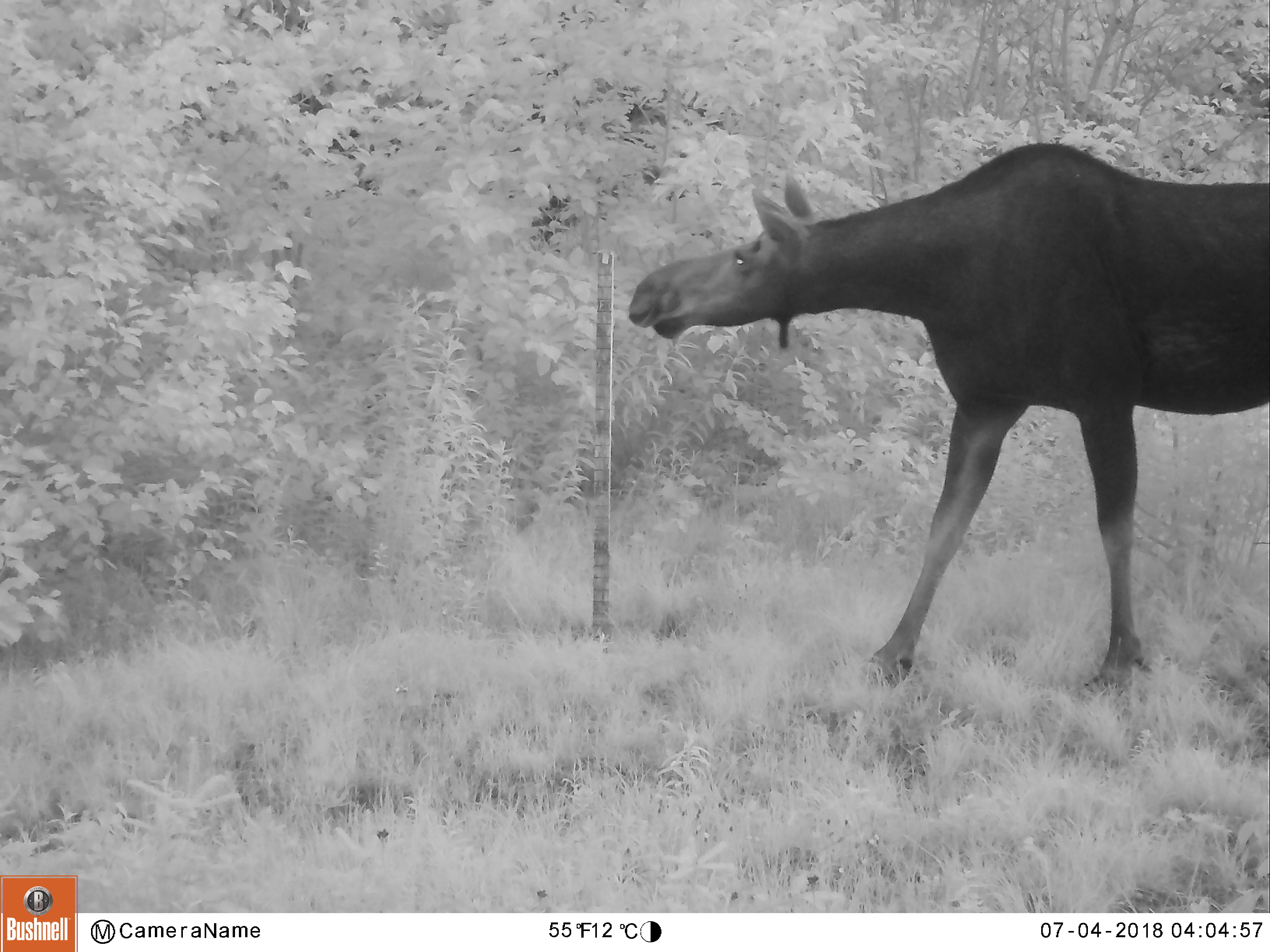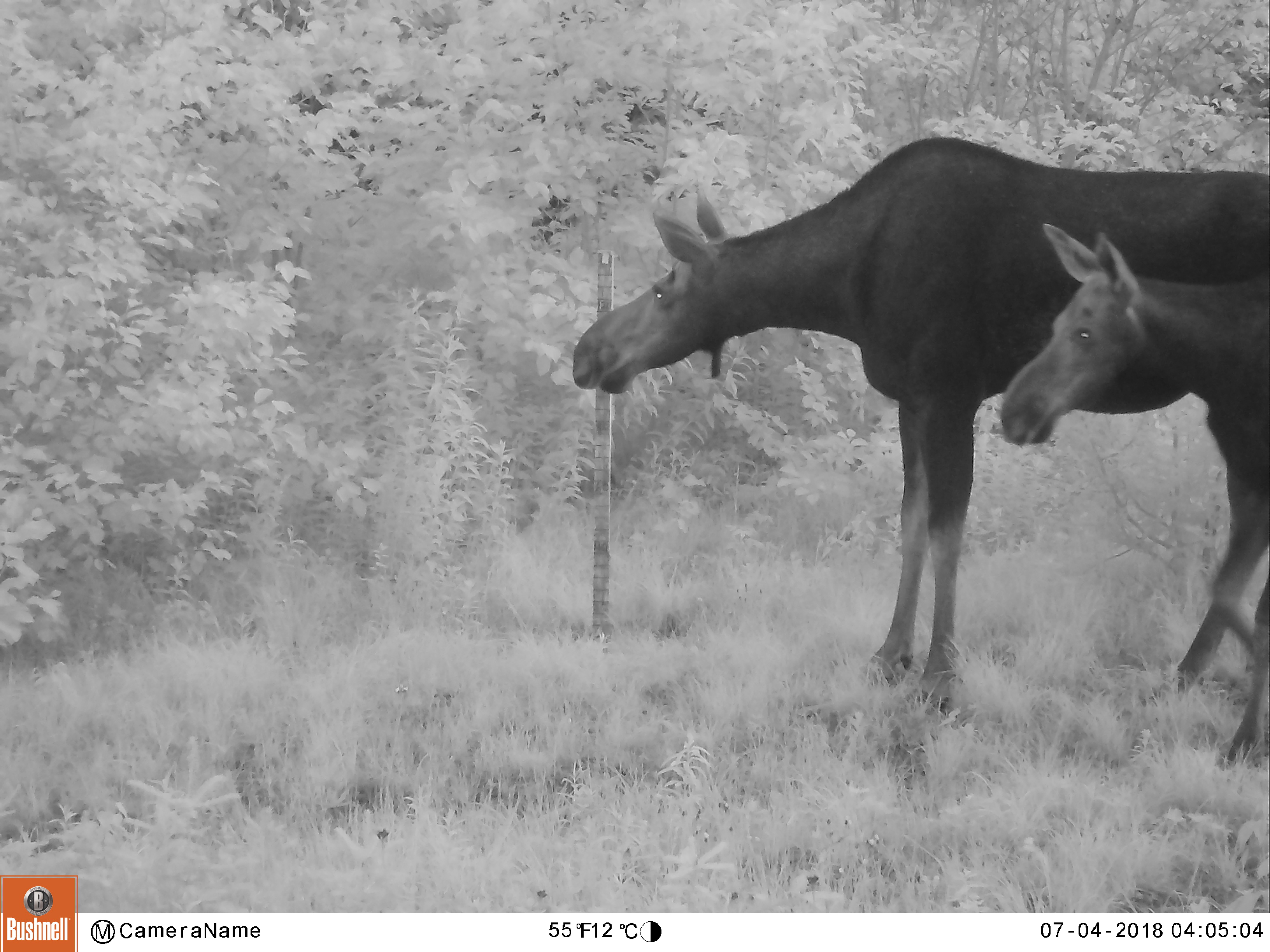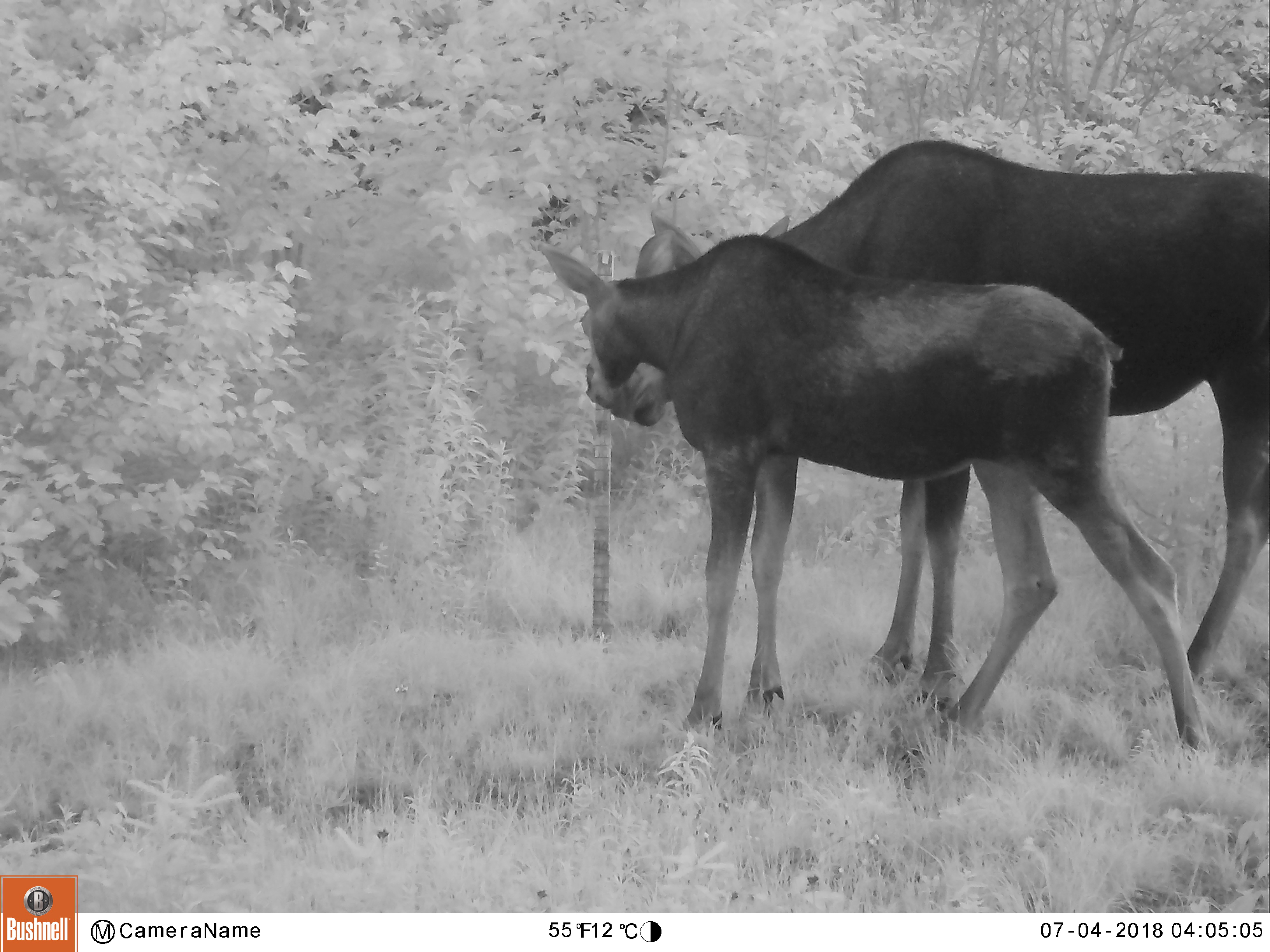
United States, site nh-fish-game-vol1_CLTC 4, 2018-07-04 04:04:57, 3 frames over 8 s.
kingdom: Animalia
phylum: Chordata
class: Mammalia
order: Artiodactyla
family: Cervidae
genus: Alces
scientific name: Alces alces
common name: moose